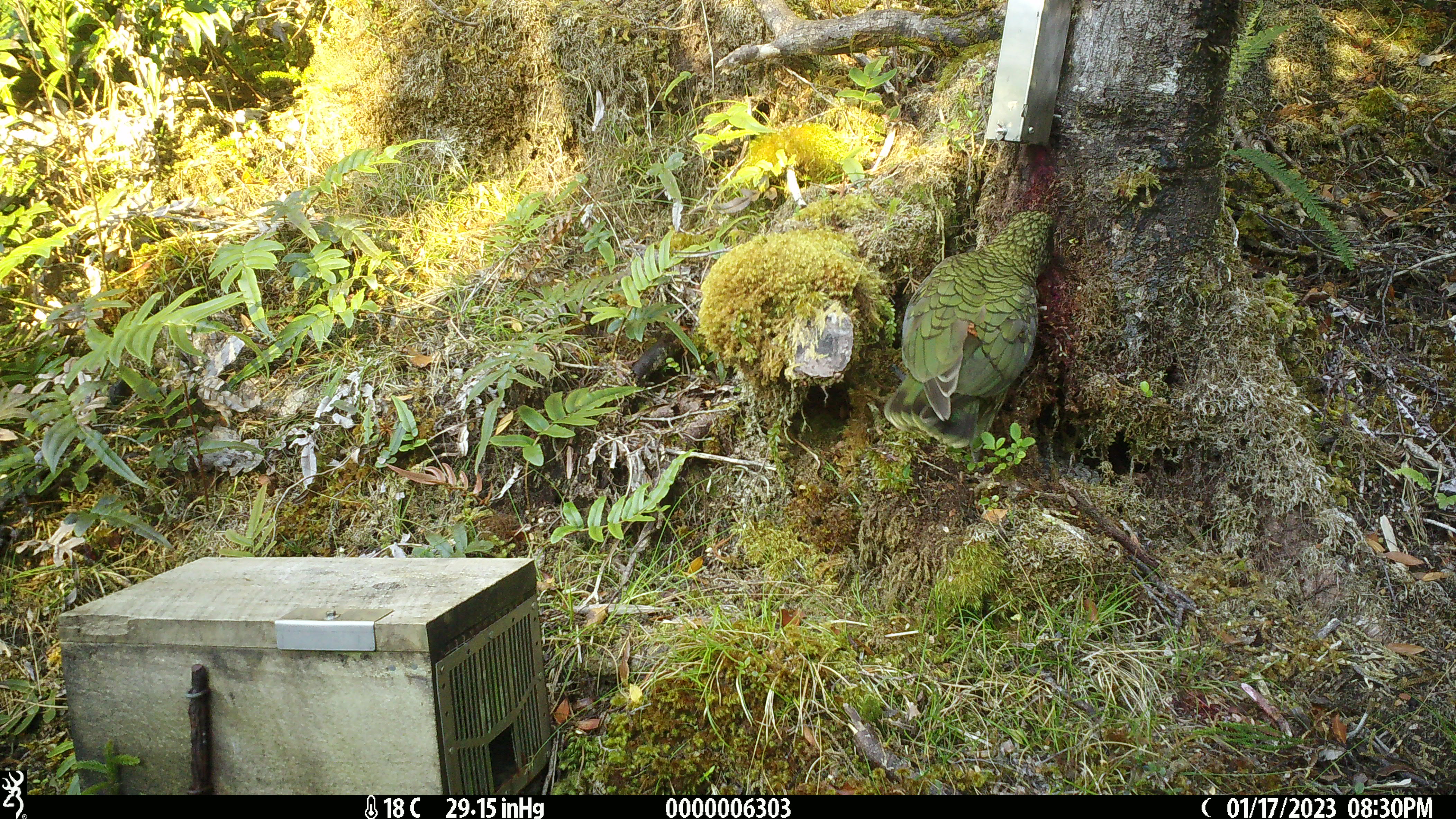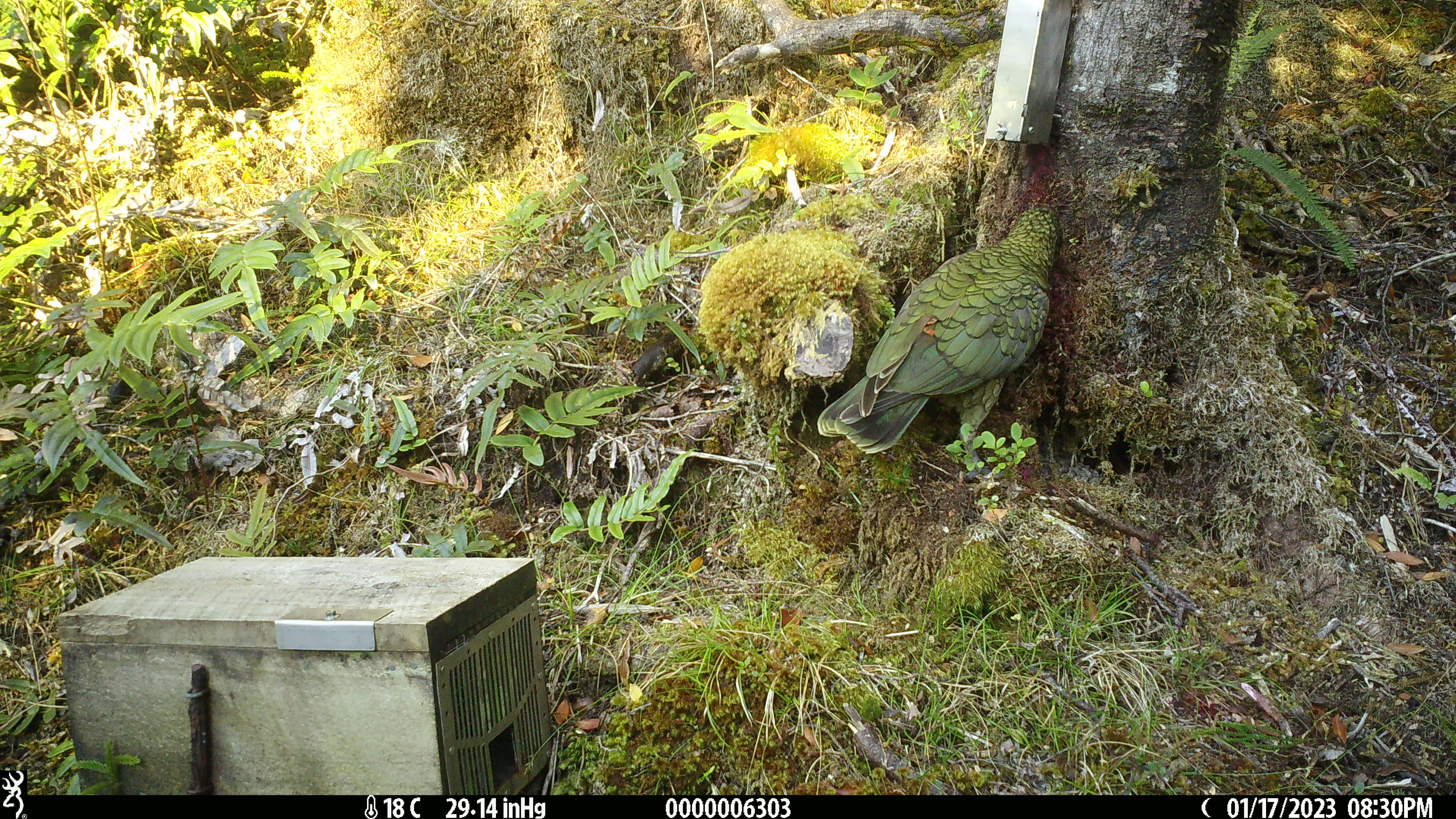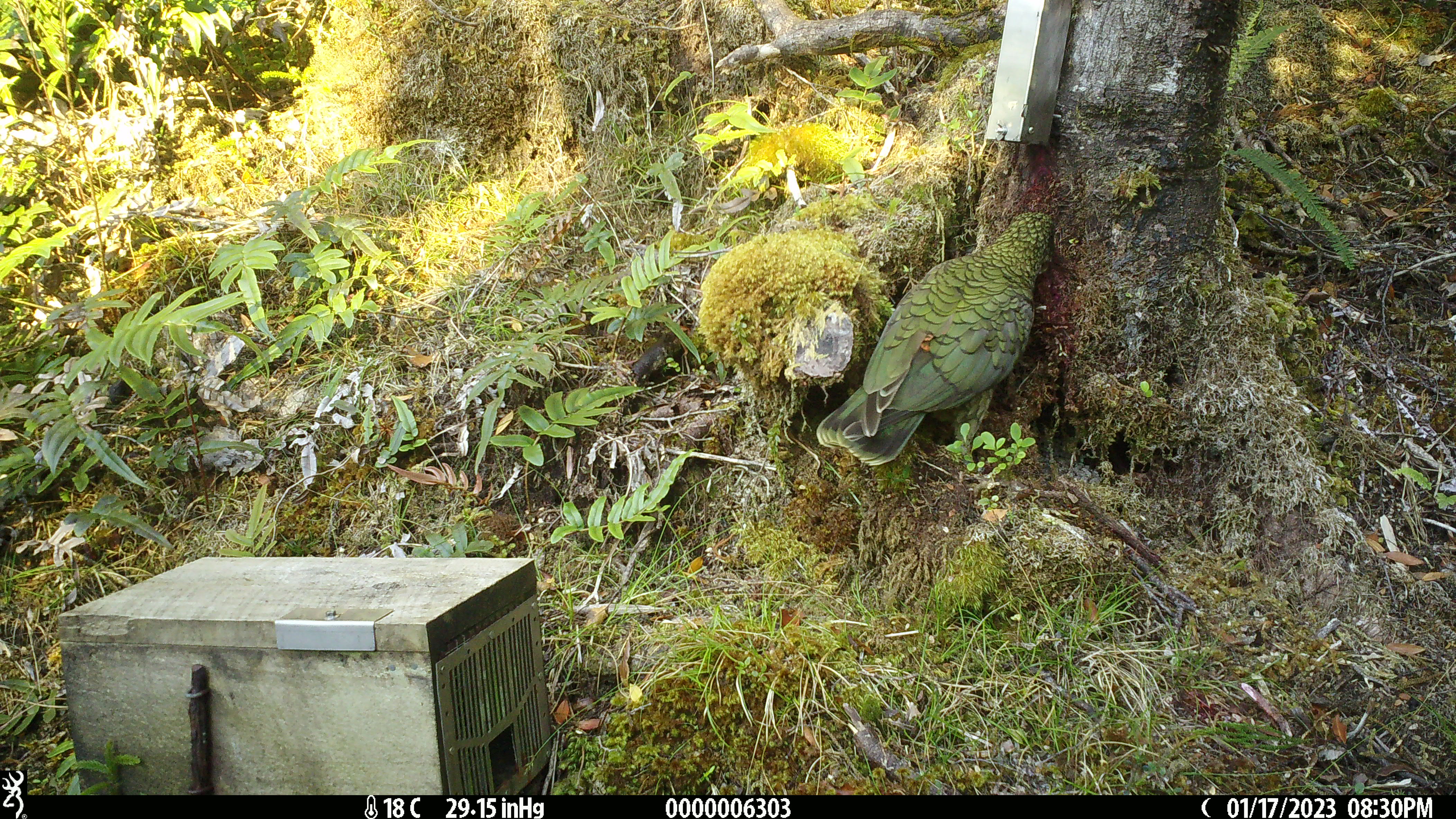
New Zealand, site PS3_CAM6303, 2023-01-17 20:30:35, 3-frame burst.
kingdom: Animalia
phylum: Chordata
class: Aves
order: Psittaciformes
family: Strigopidae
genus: Nestor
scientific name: Nestor notabilis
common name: kea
Kea (Nestor notabilis).